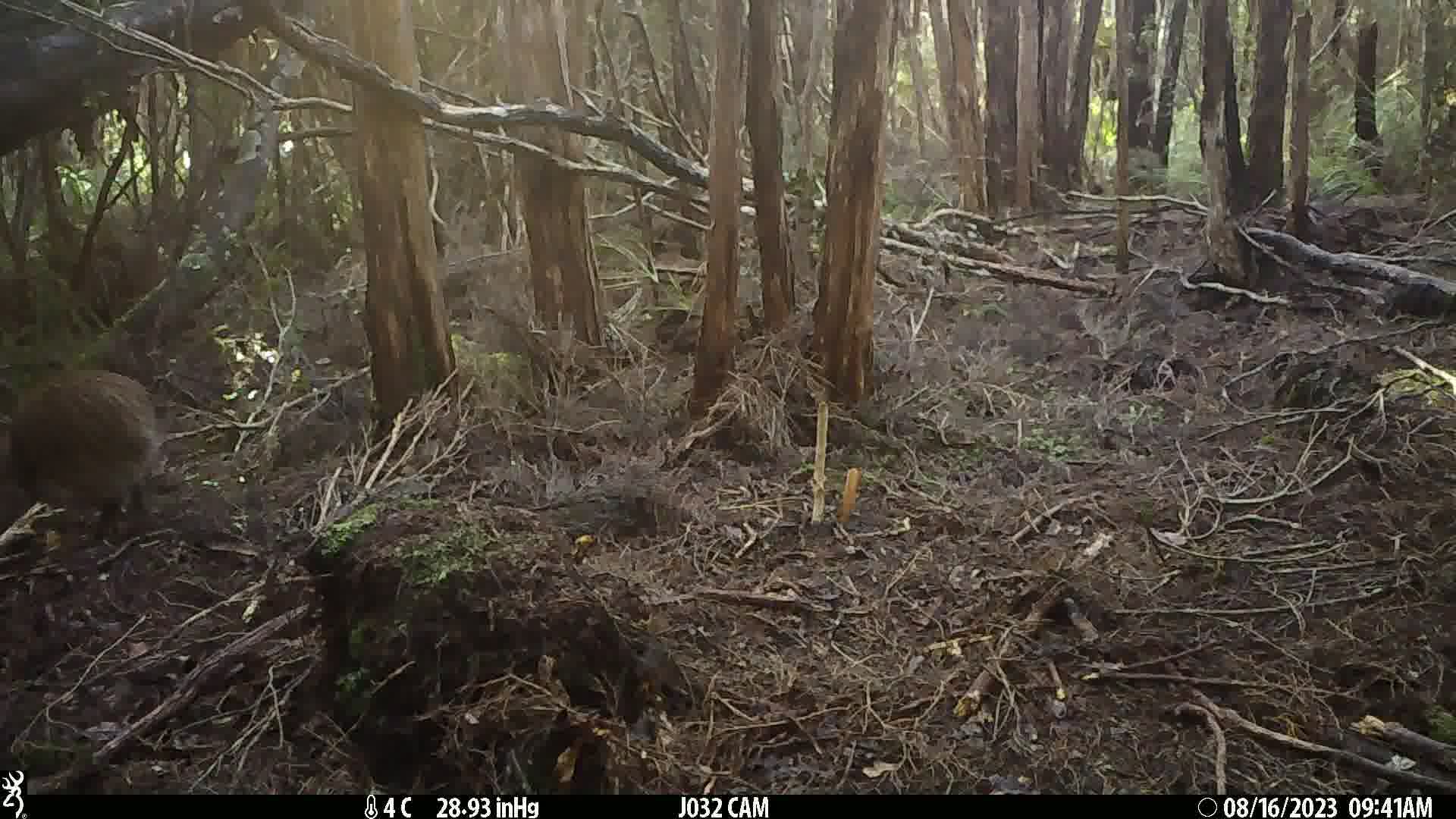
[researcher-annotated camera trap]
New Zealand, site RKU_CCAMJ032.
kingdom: Animalia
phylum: Chordata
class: Aves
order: Apterygiformes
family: Apterygidae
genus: Apteryx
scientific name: Apteryx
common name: kiwi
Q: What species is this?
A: Kiwi (Apteryx).